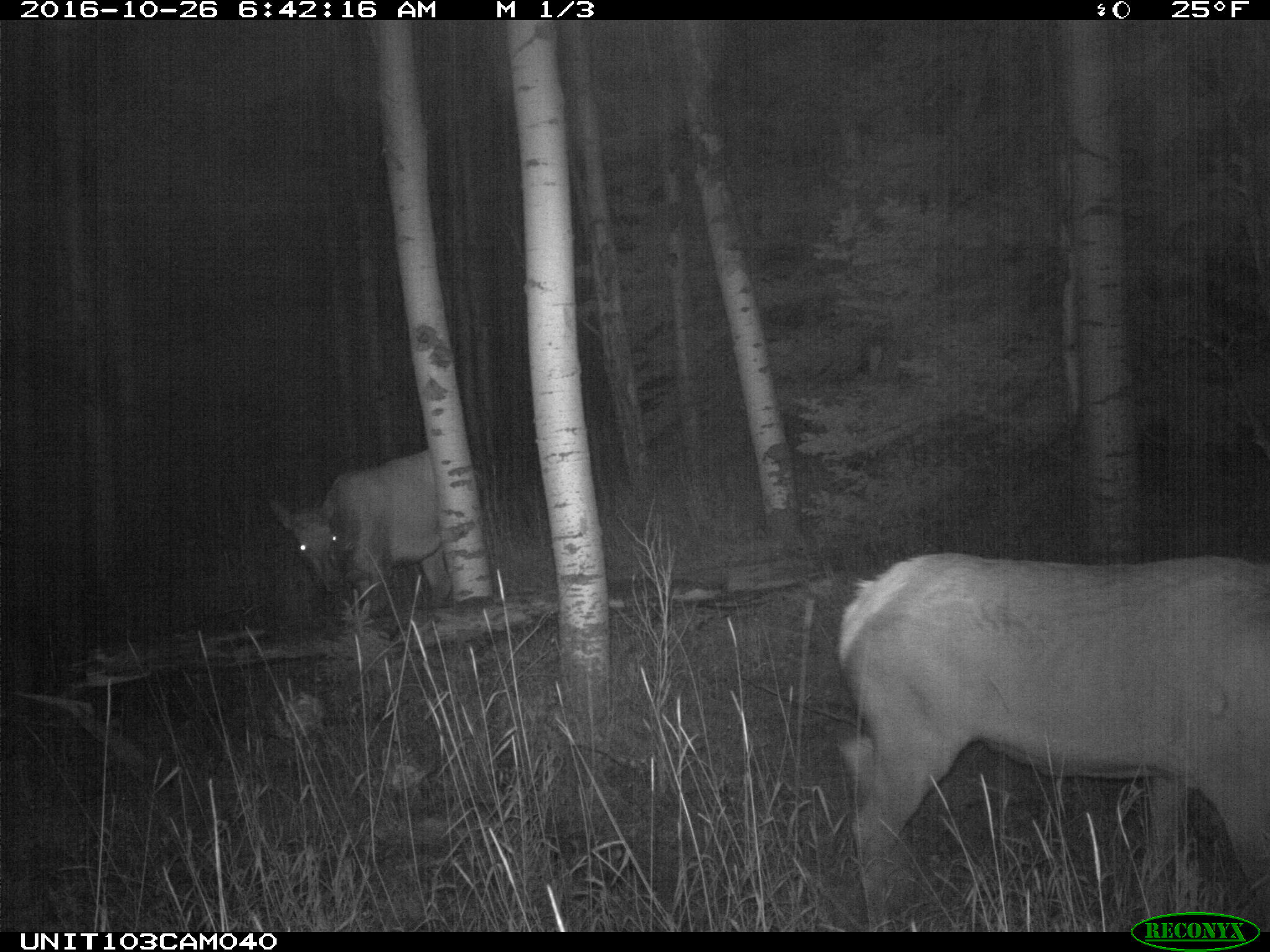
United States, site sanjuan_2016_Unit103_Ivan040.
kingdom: Animalia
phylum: Chordata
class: Mammalia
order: Artiodactyla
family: Cervidae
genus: Cervus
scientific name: Cervus elaphus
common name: red deer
Cervus elaphus (red deer).